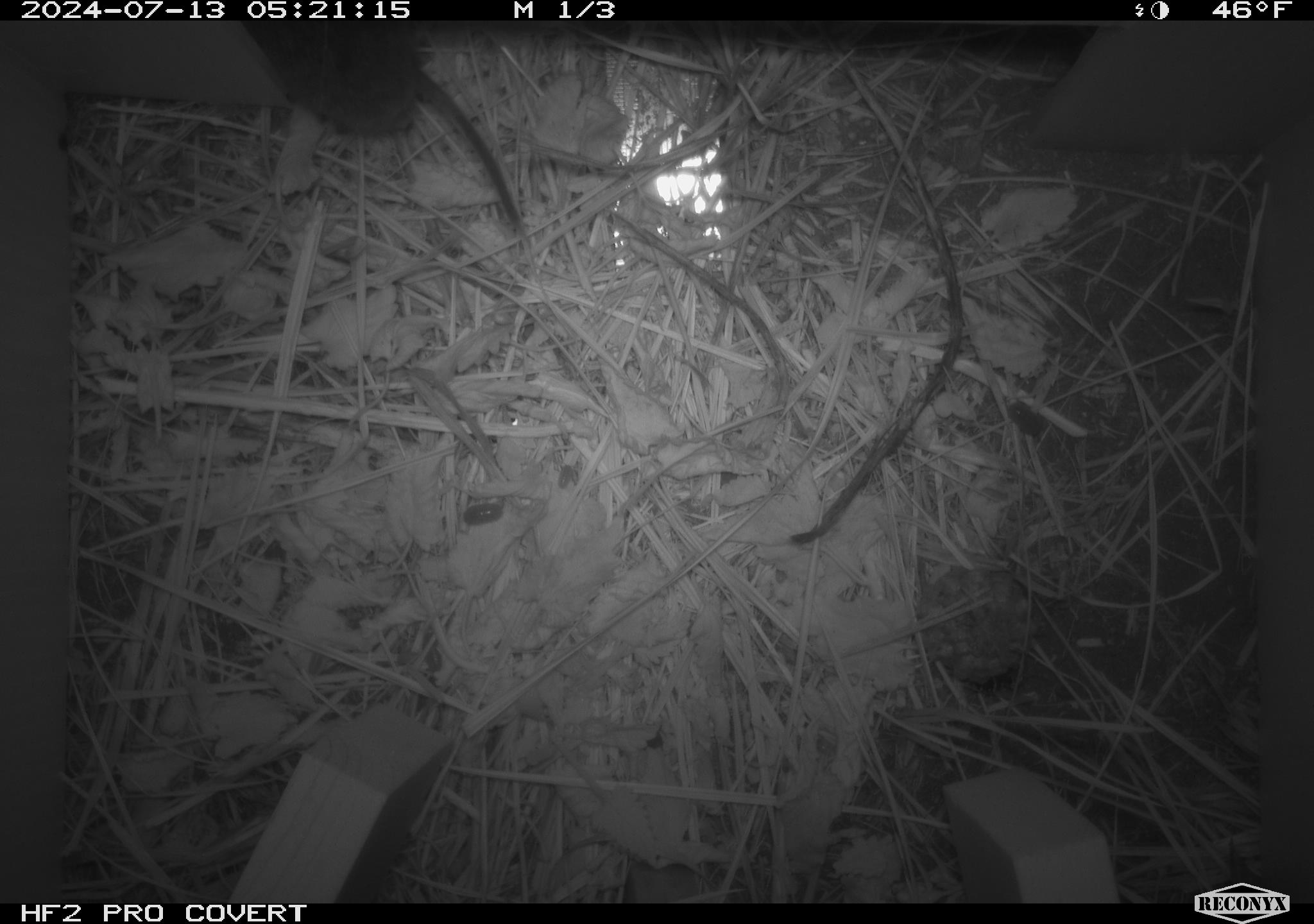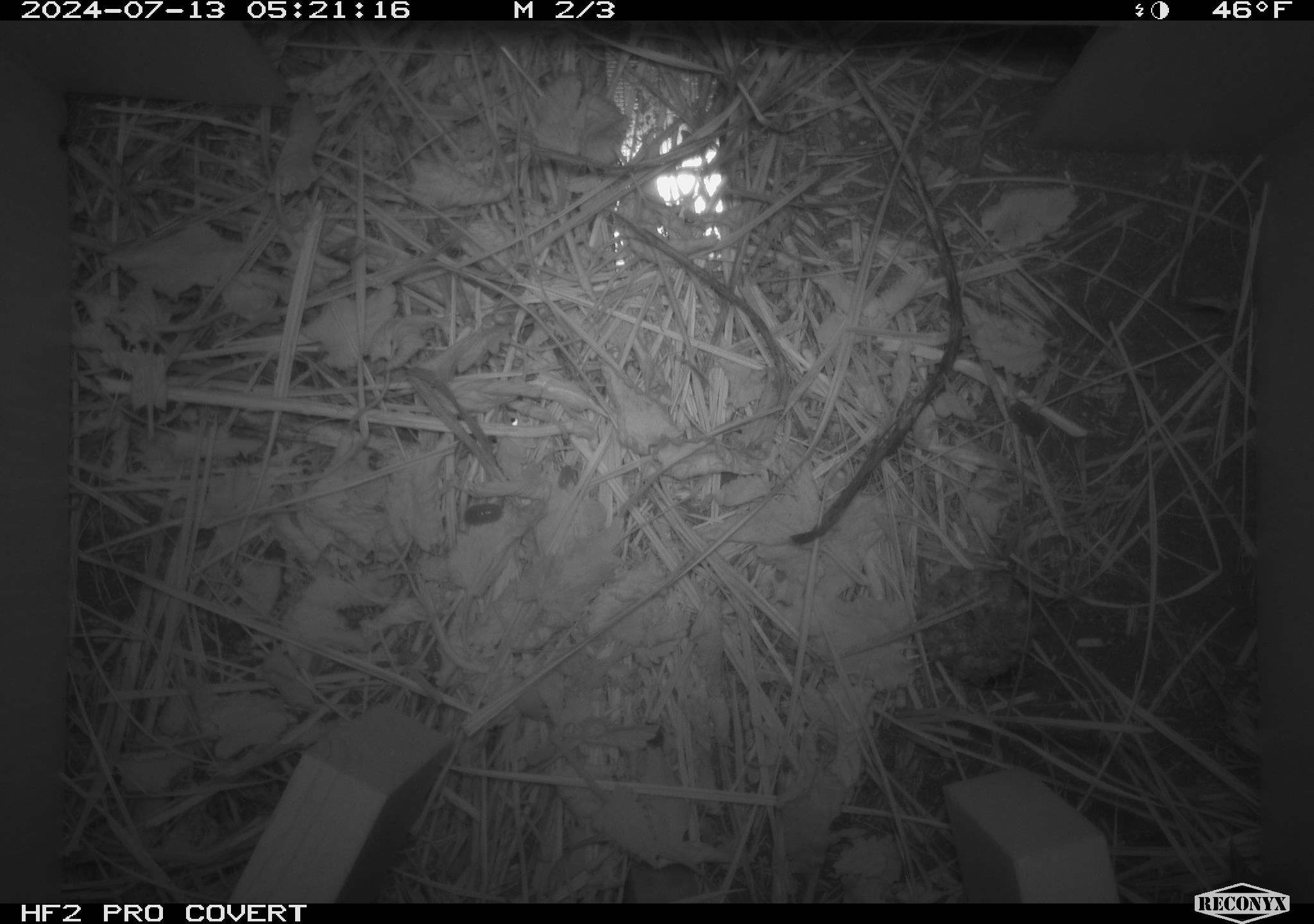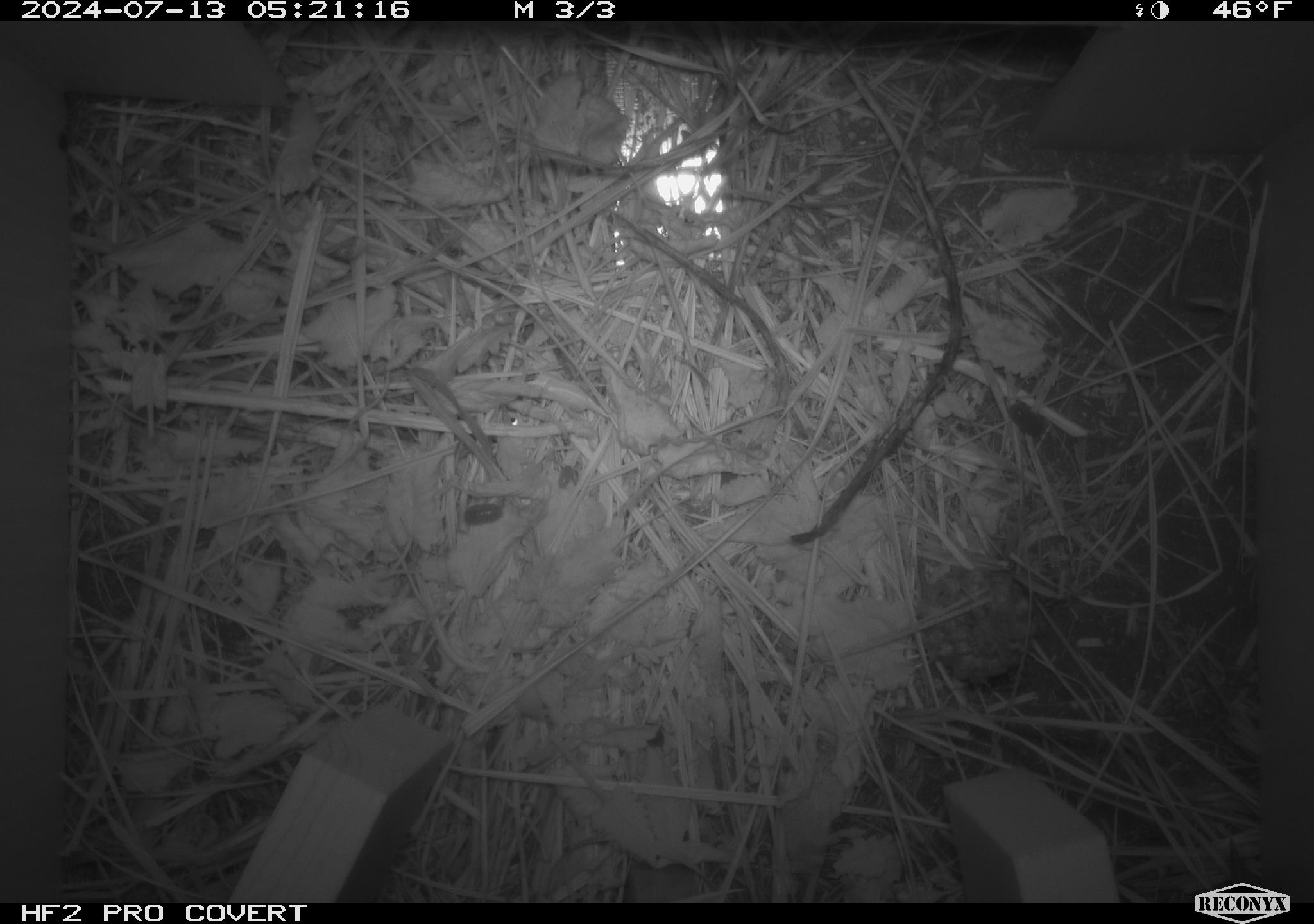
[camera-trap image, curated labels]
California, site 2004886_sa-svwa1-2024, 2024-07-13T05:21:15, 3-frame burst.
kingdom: Animalia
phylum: Chordata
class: Mammalia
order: Rodentia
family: Cricetidae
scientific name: Arvicolinae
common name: voles, lemmings, and muskrats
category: arvicolinae subfamily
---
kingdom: Animalia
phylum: Arthropoda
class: Malacostraca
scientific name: Malacostraca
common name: amphipods, crabs, isopods, krill, lobsters and shrimps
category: malacostracan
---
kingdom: Animalia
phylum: Arthropoda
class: Insecta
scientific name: Insecta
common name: insect